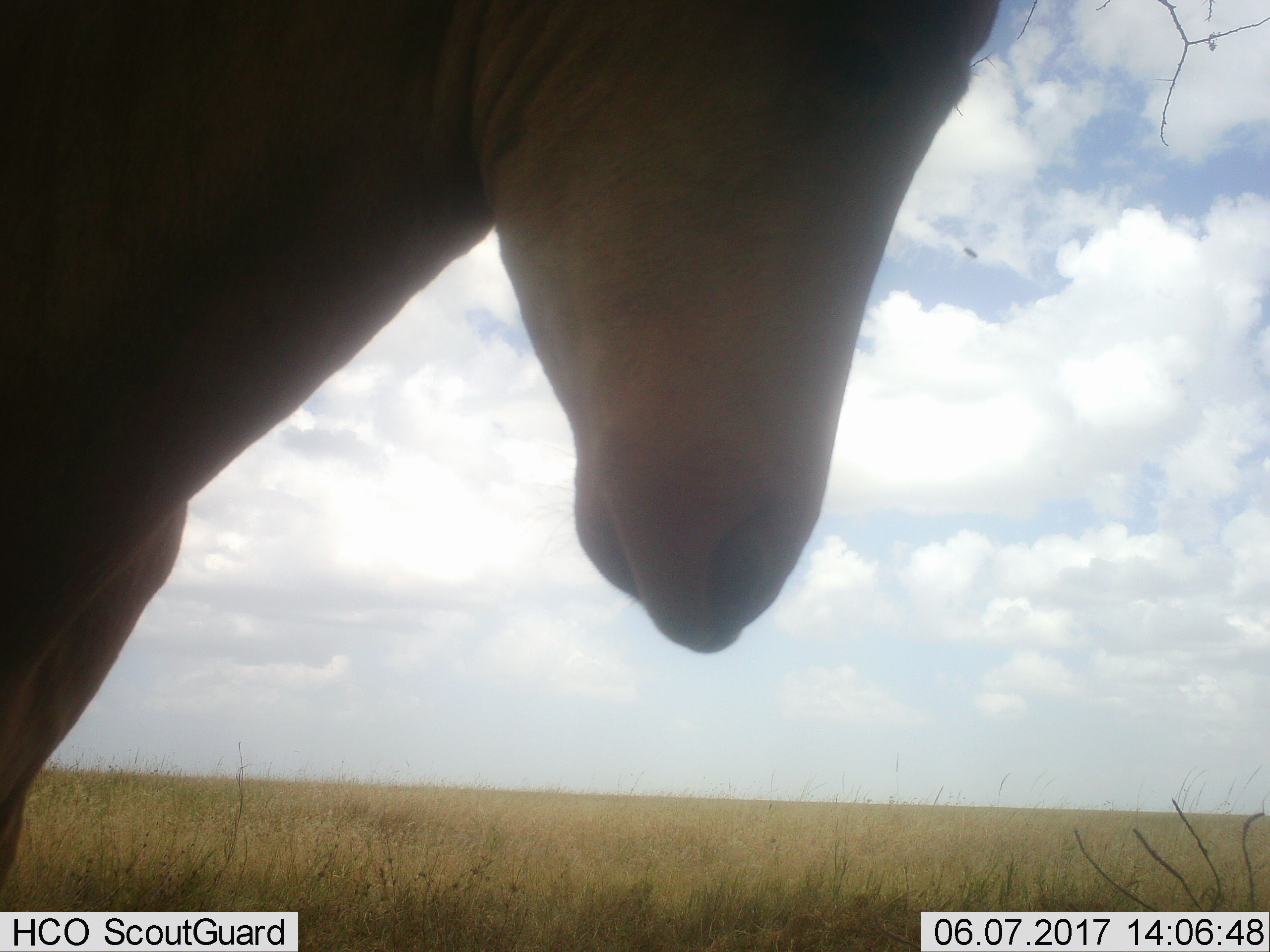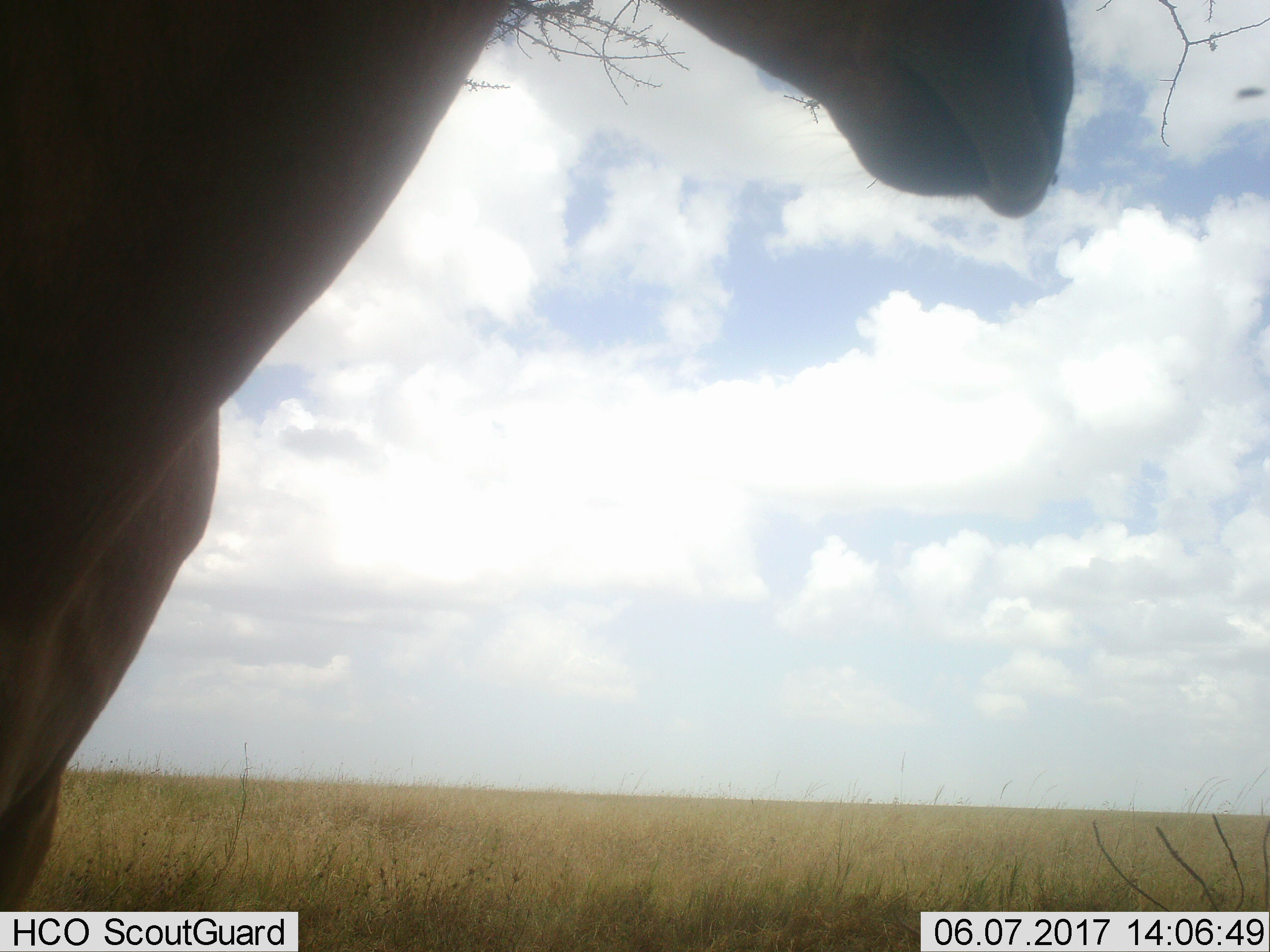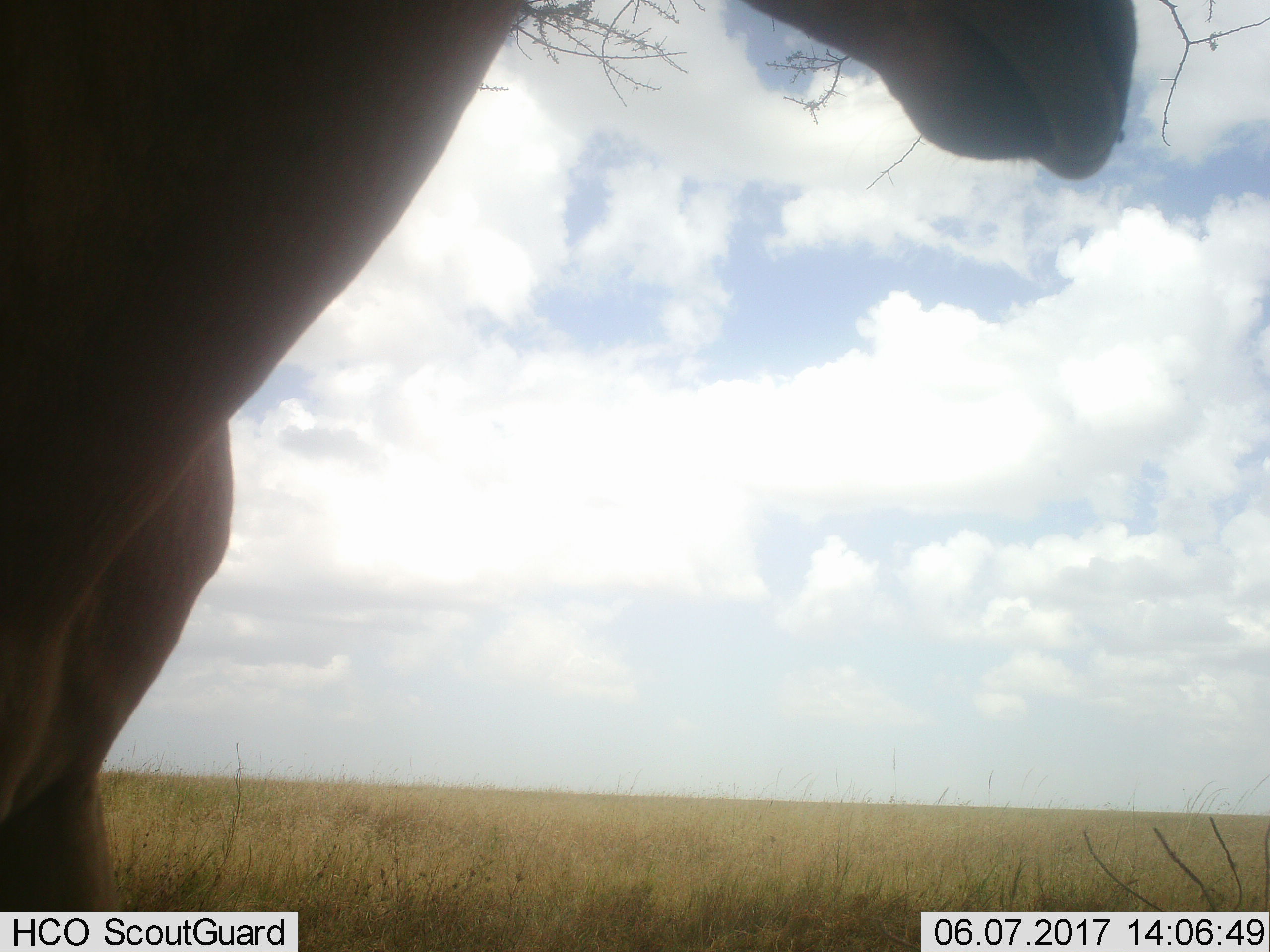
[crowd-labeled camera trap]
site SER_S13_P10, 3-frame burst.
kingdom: Animalia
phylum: Chordata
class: Mammalia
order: Artiodactyla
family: Bovidae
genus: Alcelaphus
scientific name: Alcelaphus buselaphus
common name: hartebeest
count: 1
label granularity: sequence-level